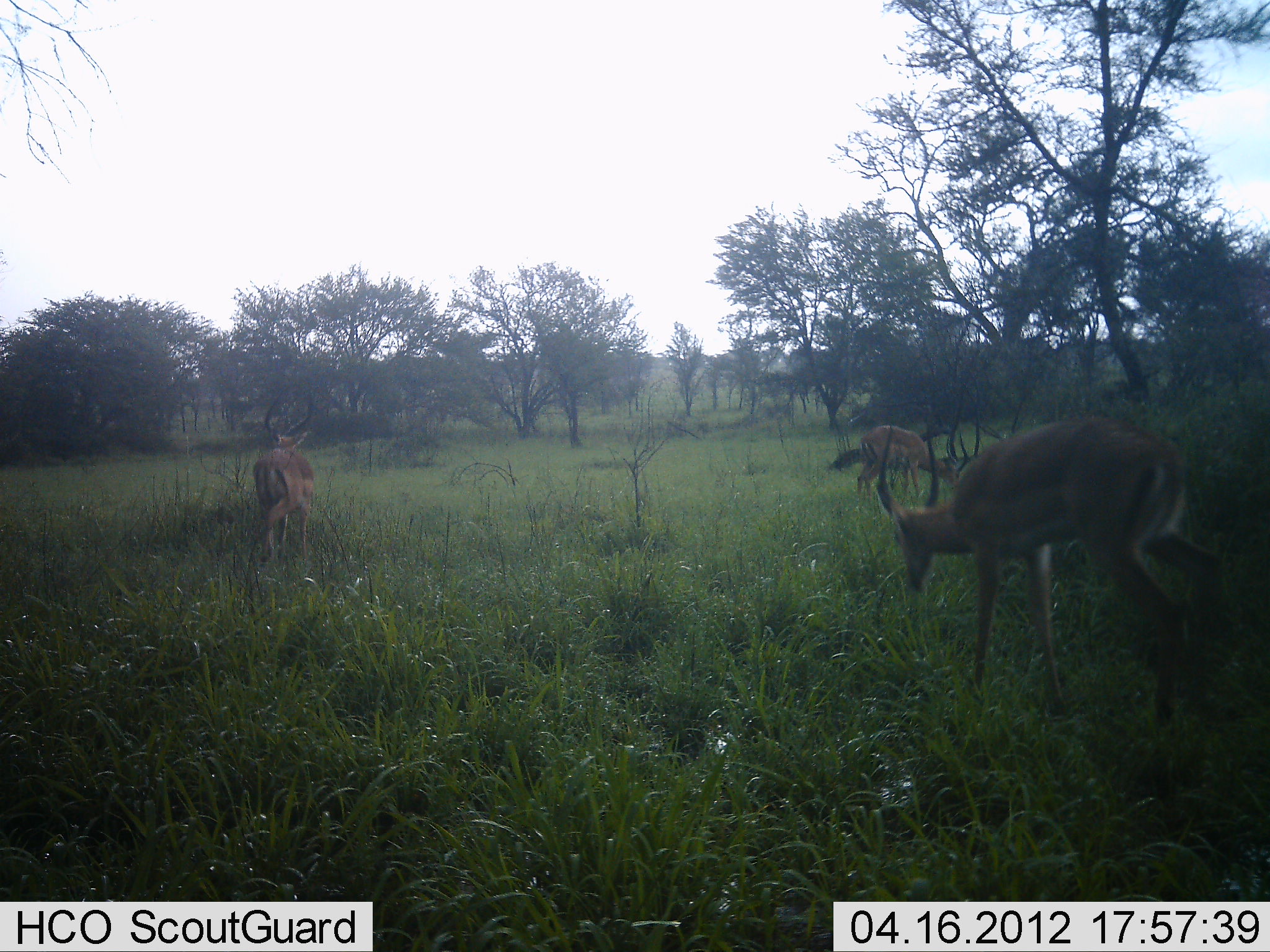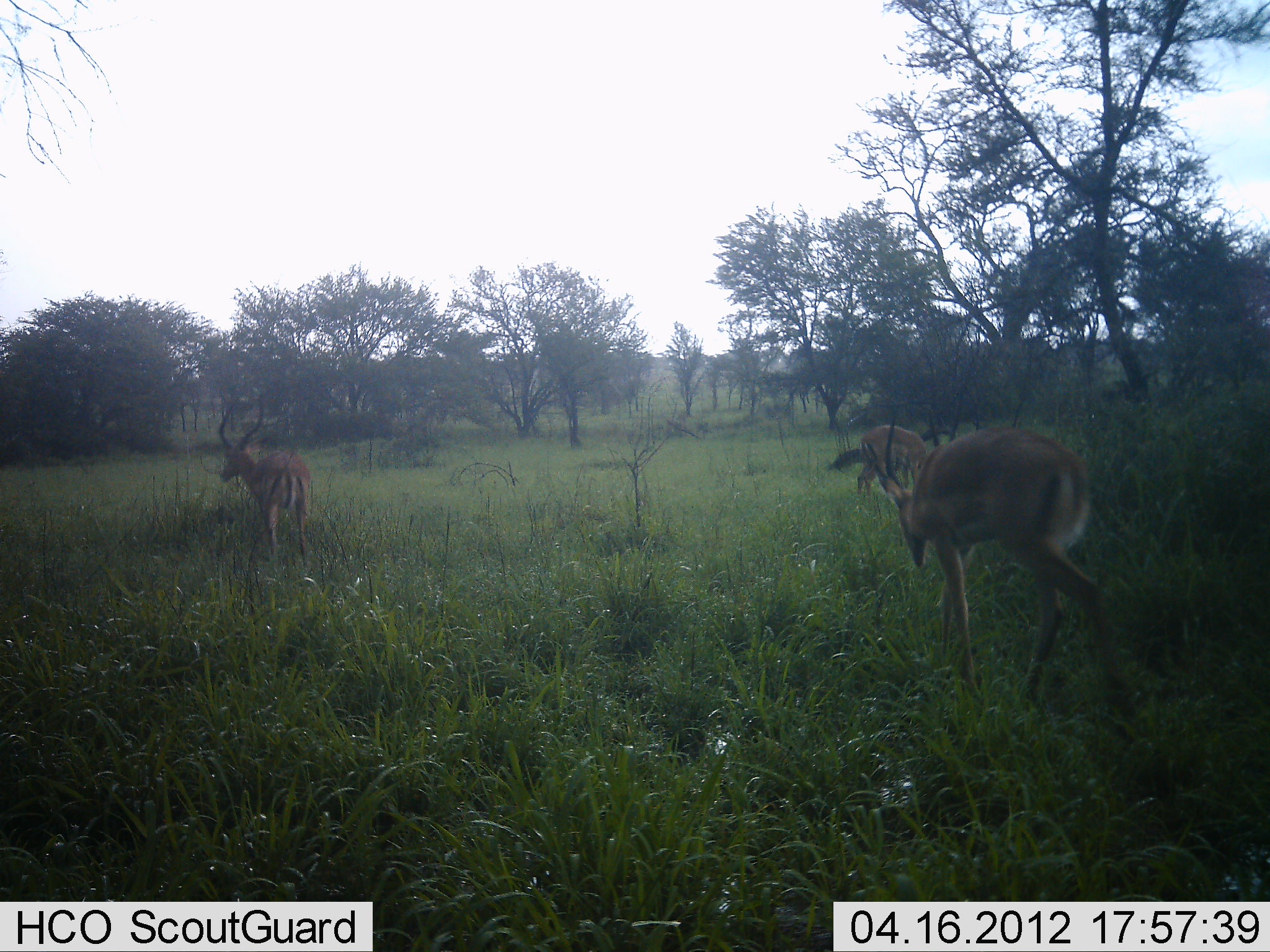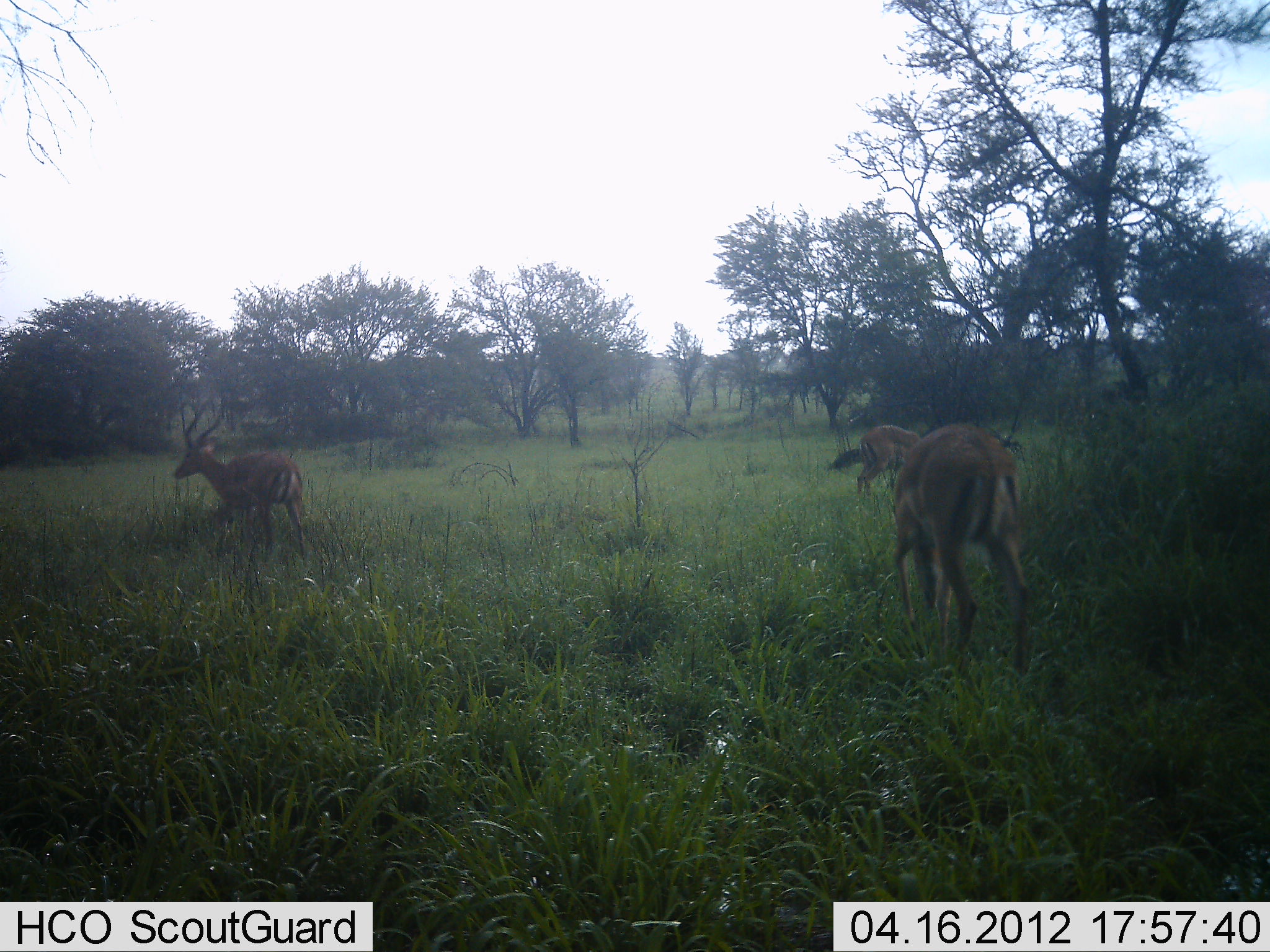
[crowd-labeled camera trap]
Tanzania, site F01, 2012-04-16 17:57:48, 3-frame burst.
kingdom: Animalia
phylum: Chordata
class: Mammalia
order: Artiodactyla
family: Bovidae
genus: Aepyceros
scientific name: Aepyceros melampus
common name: impala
Impala (Aepyceros melampus), count 3. Behavior (volunteer vote fractions): standing 31%, resting 0%, moving 94%, interacting 0%. Young present (vote fraction): 0%. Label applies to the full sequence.